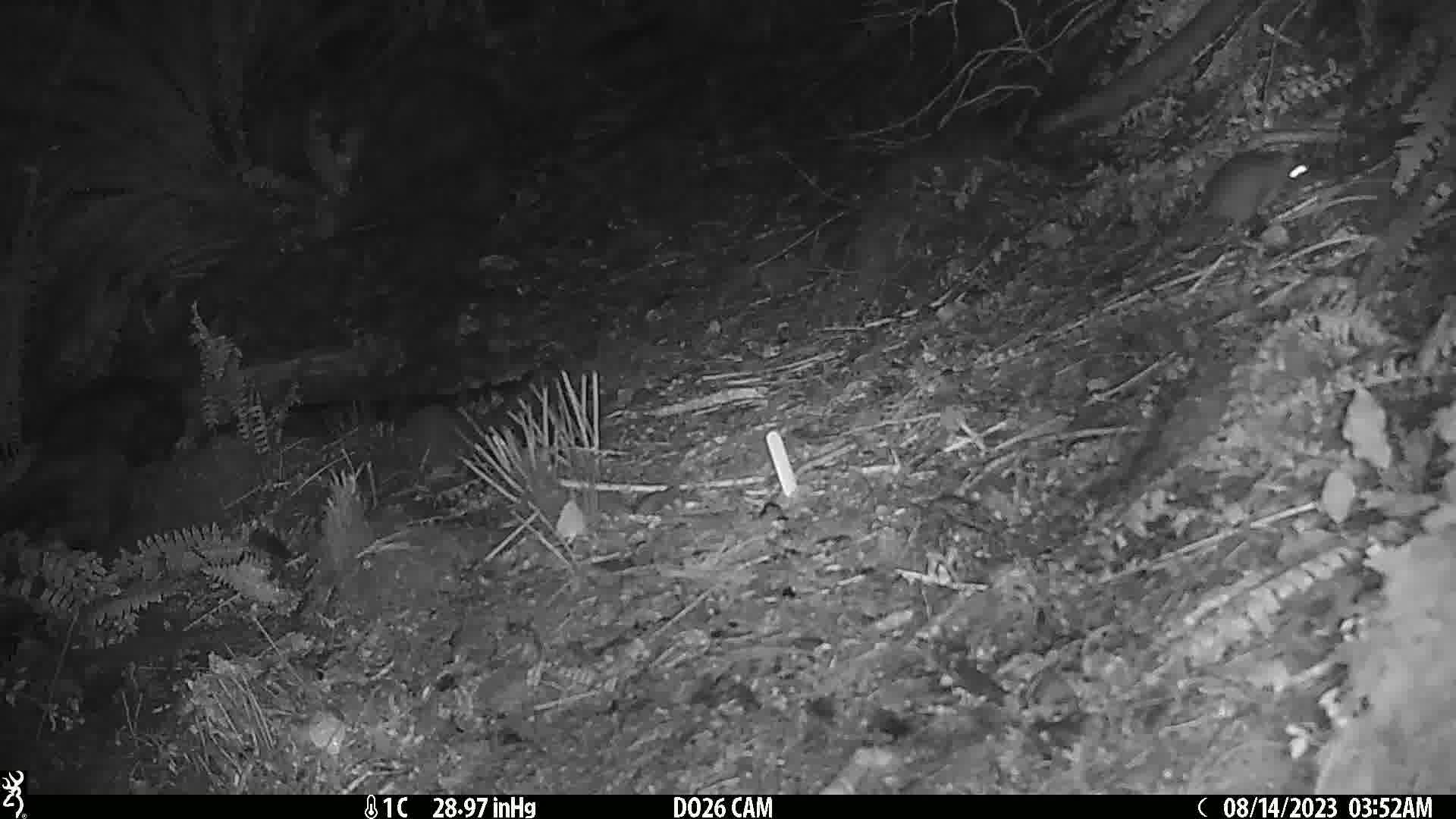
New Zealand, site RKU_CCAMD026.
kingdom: Animalia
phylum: Chordata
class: Mammalia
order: Rodentia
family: Muridae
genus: Rattus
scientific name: Rattus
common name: rat